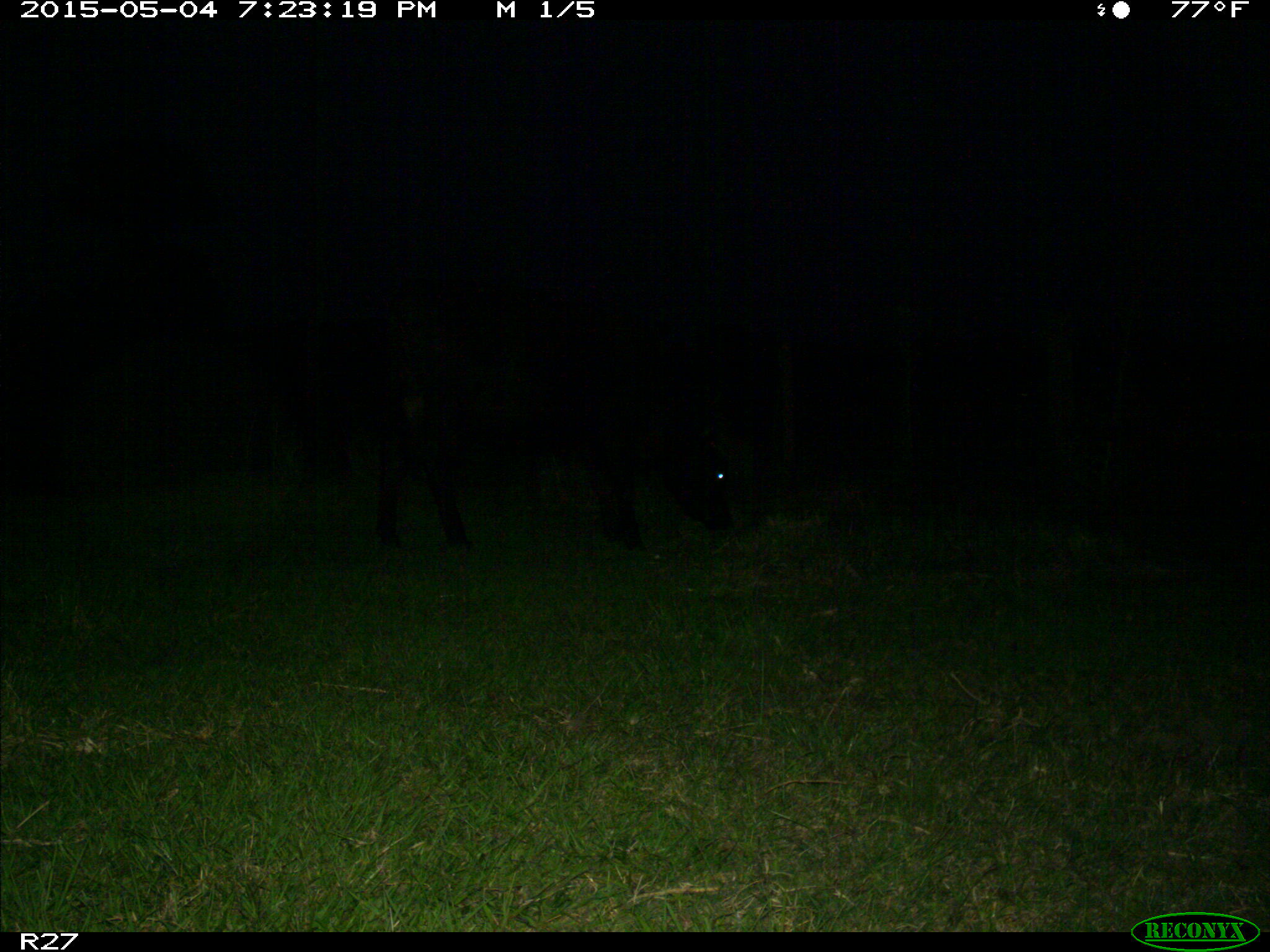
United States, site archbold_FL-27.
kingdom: Animalia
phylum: Chordata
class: Mammalia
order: Artiodactyla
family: Bovidae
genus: Bos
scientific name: Bos taurus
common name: domestic cow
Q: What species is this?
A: Bos taurus (domestic cow).